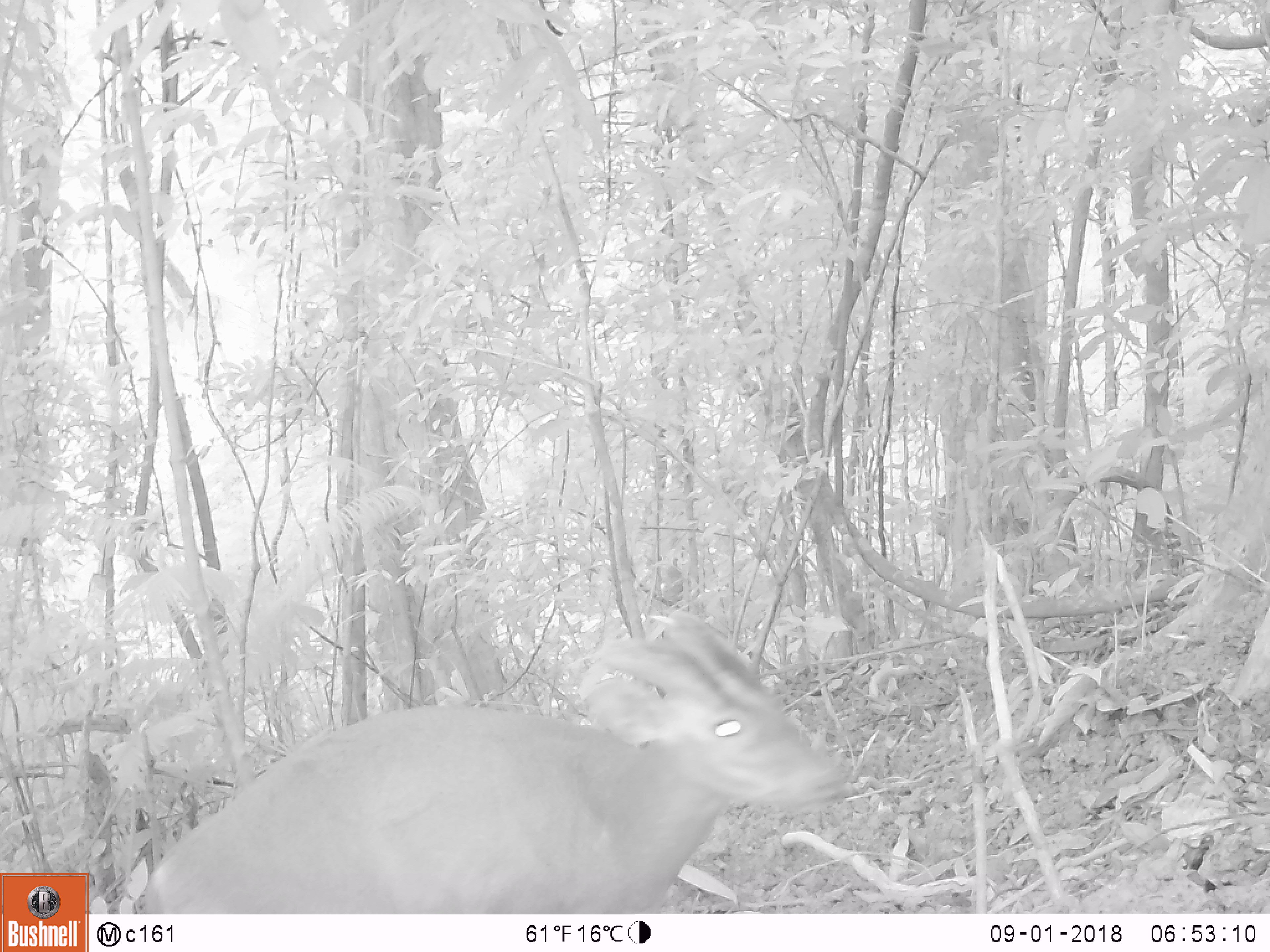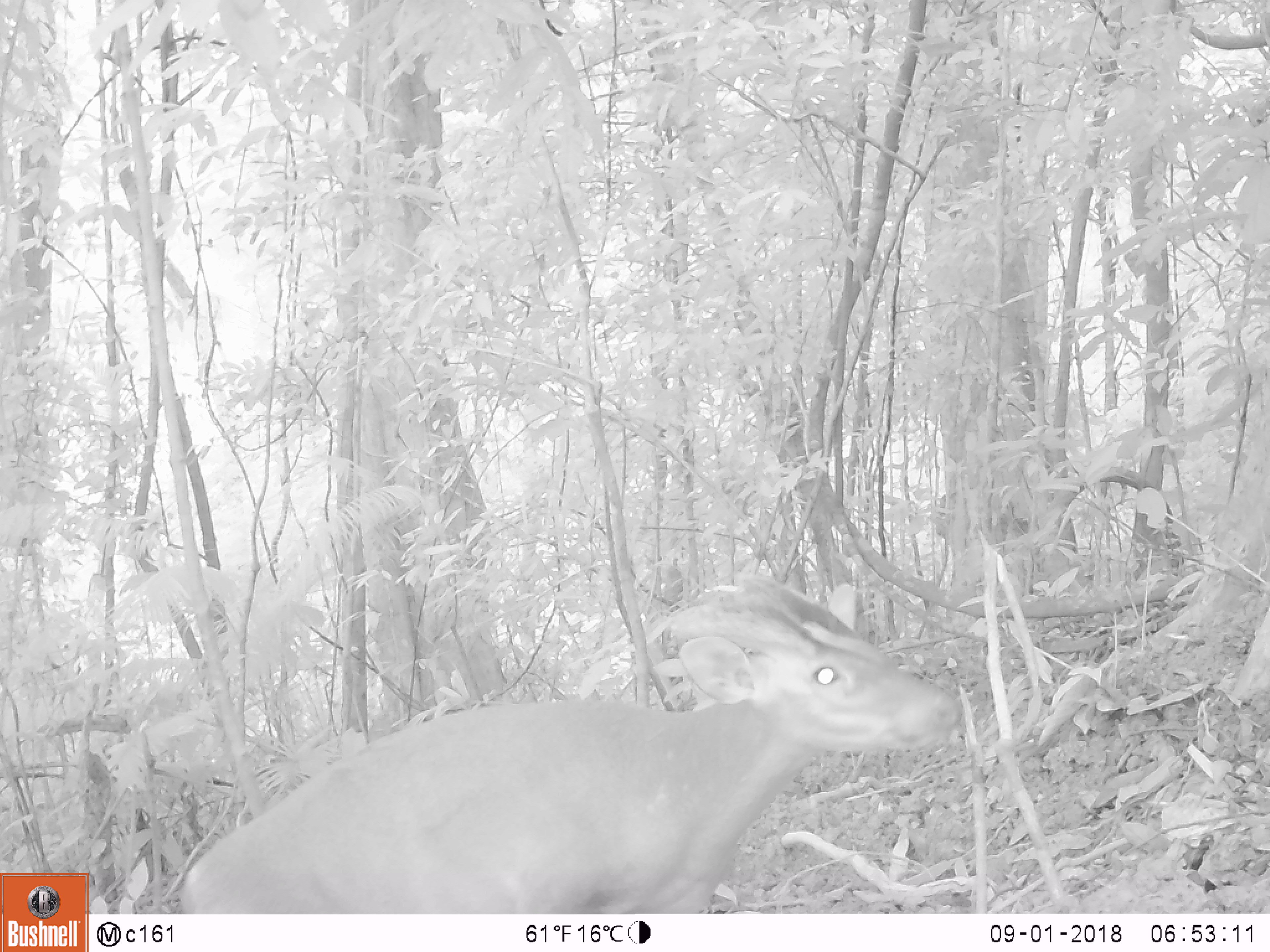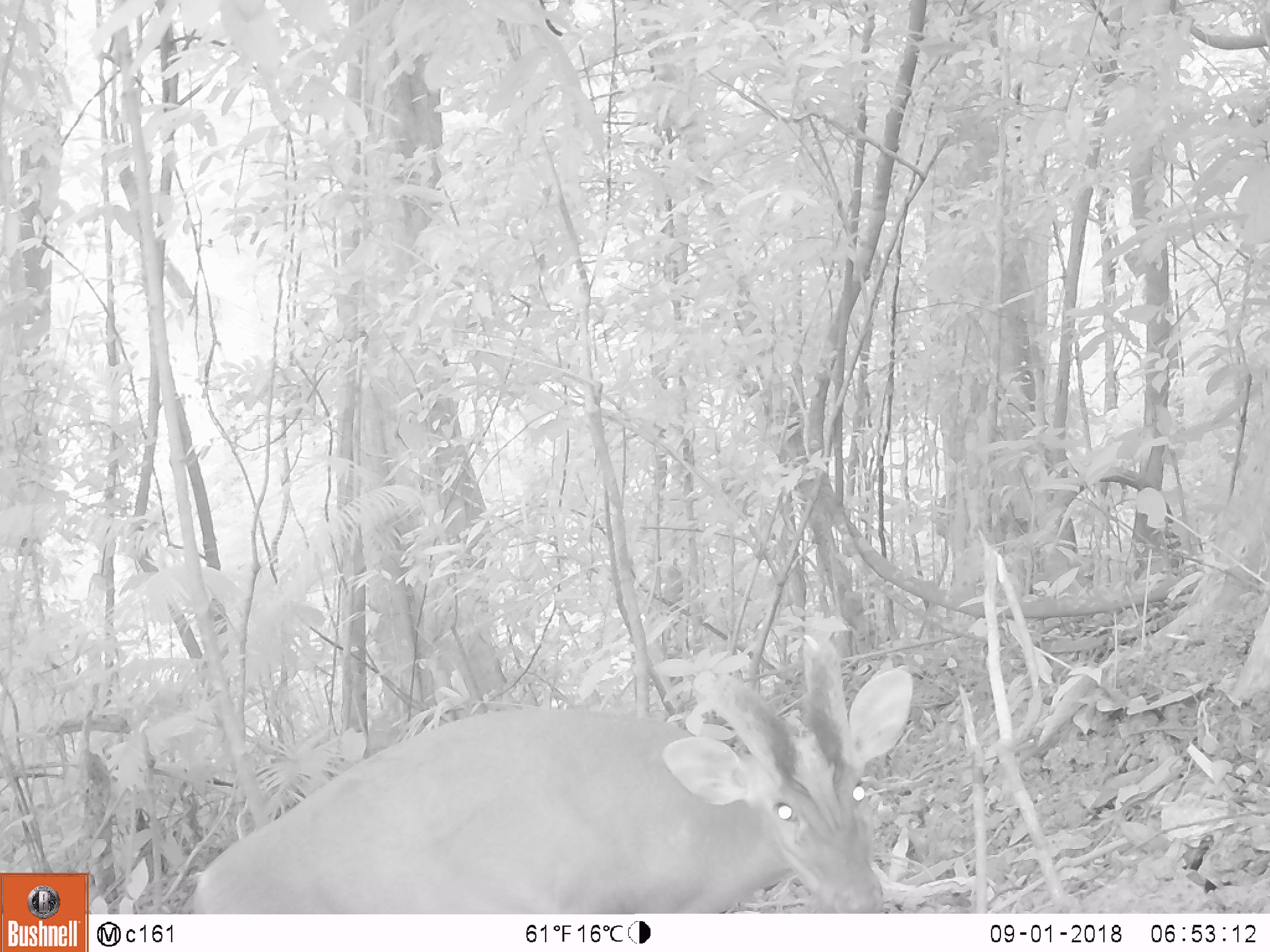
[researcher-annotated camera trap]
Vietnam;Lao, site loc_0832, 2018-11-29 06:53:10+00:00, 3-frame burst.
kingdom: Animalia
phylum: Chordata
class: Mammalia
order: Artiodactyla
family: Cervidae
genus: Muntiacus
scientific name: Muntiacus muntjak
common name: red muntjac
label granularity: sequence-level